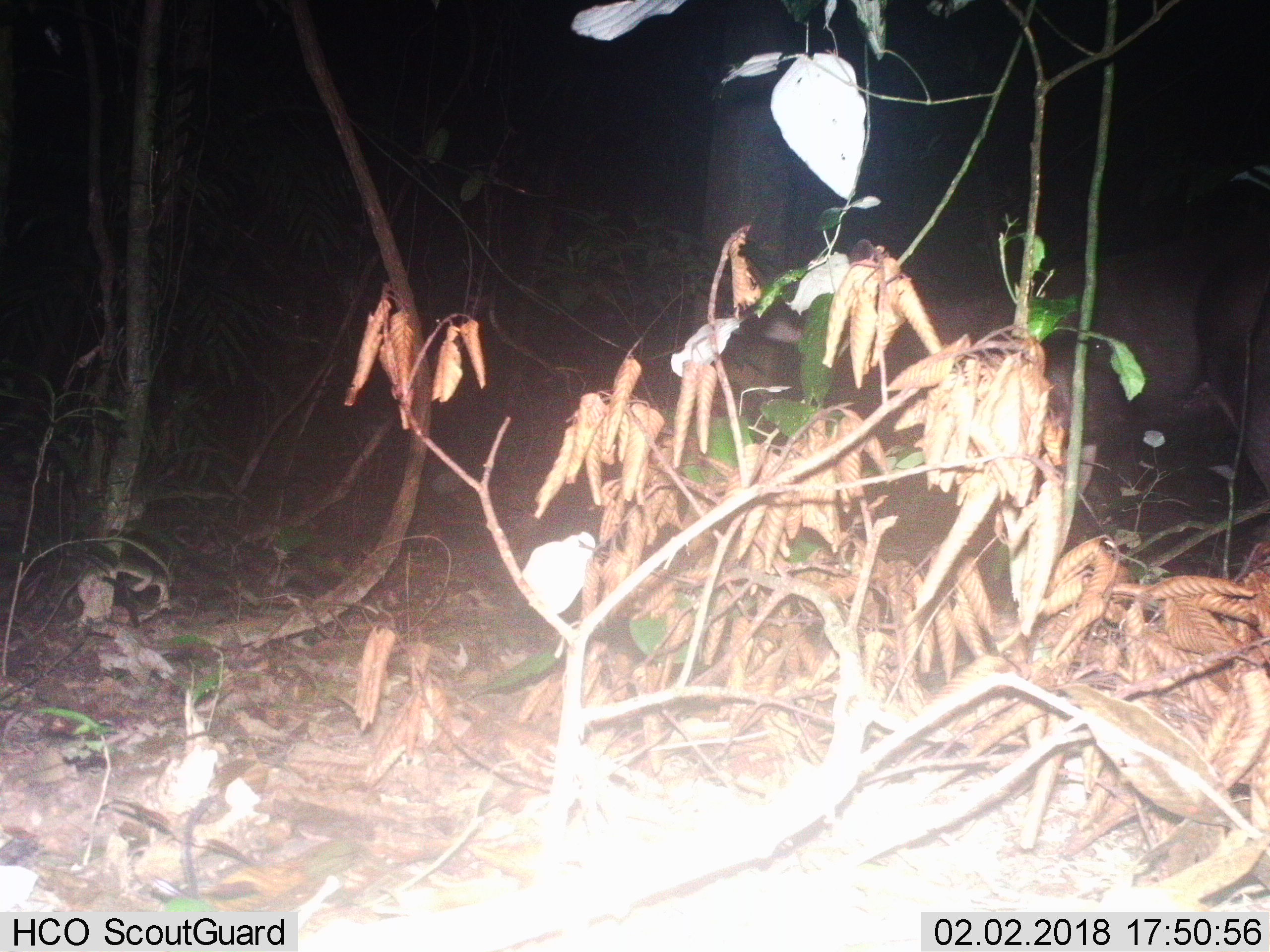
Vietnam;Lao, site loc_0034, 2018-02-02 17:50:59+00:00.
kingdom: Animalia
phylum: Chordata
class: Mammalia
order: Artiodactyla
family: Cervidae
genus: Rusa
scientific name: Rusa unicolor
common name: sambar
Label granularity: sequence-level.